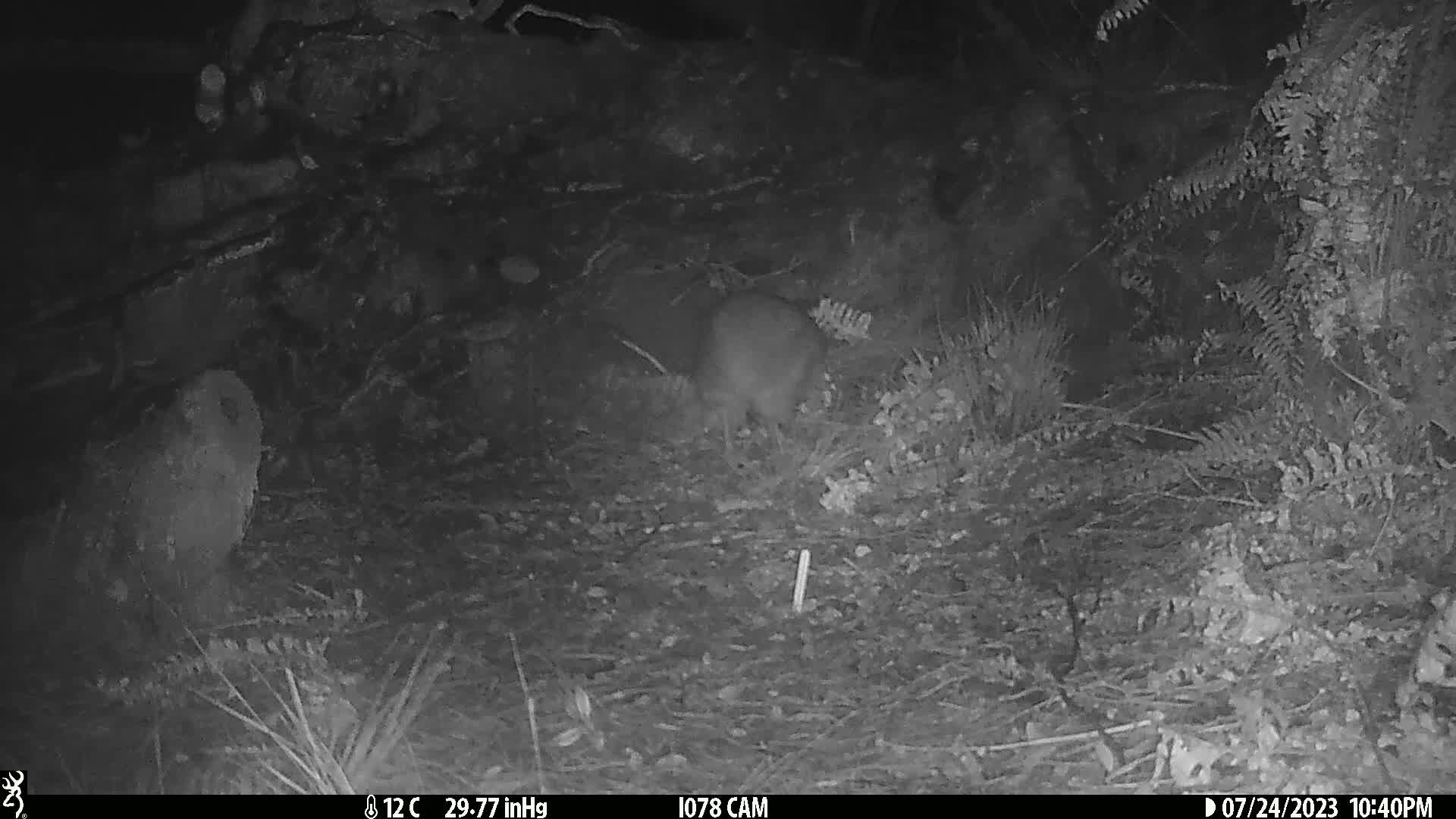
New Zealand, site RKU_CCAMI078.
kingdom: Animalia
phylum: Chordata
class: Aves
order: Apterygiformes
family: Apterygidae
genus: Apteryx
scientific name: Apteryx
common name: kiwi